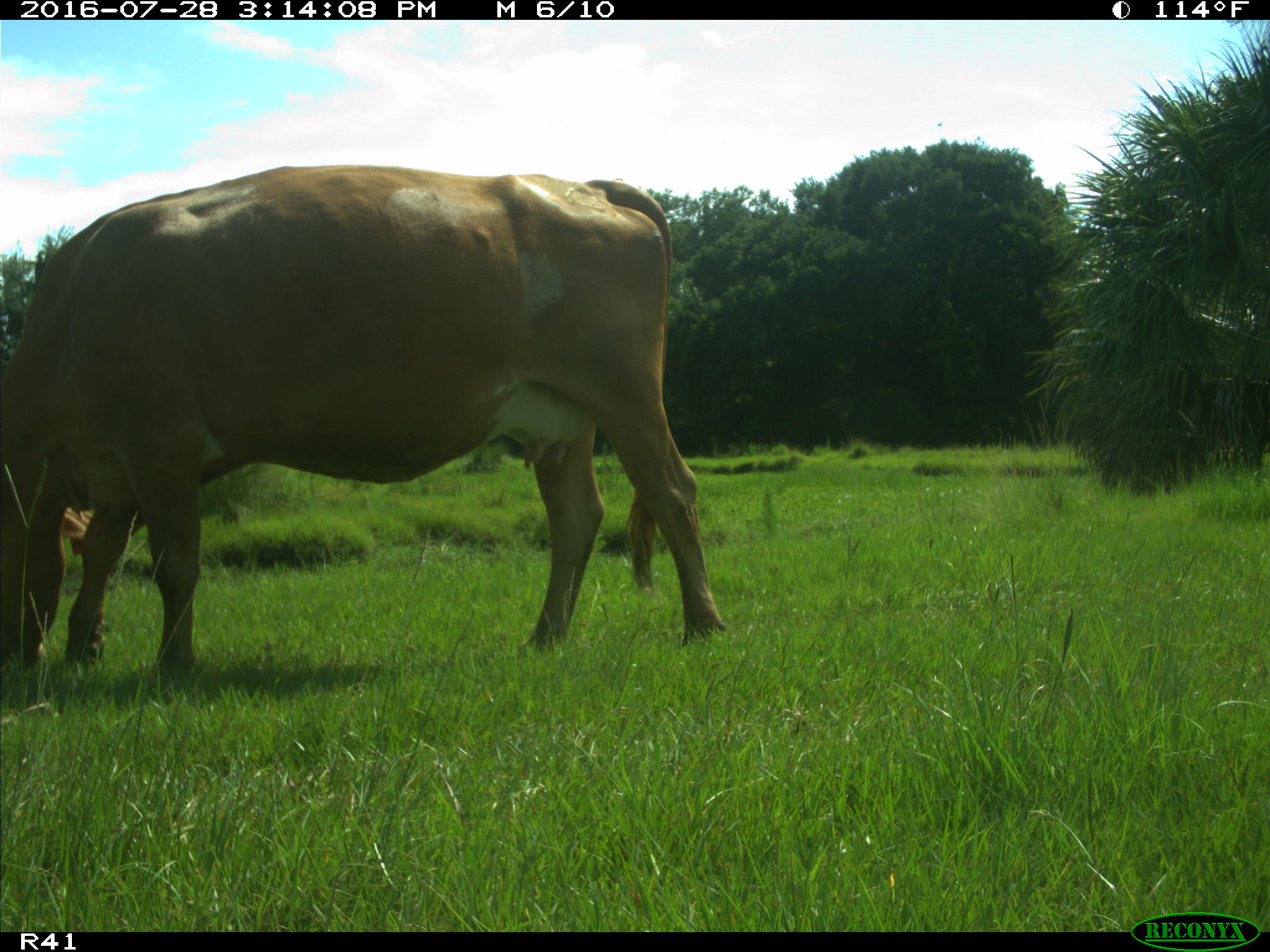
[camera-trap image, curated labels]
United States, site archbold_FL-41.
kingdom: Animalia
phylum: Chordata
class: Mammalia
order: Artiodactyla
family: Bovidae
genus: Bos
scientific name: Bos taurus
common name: domestic cow